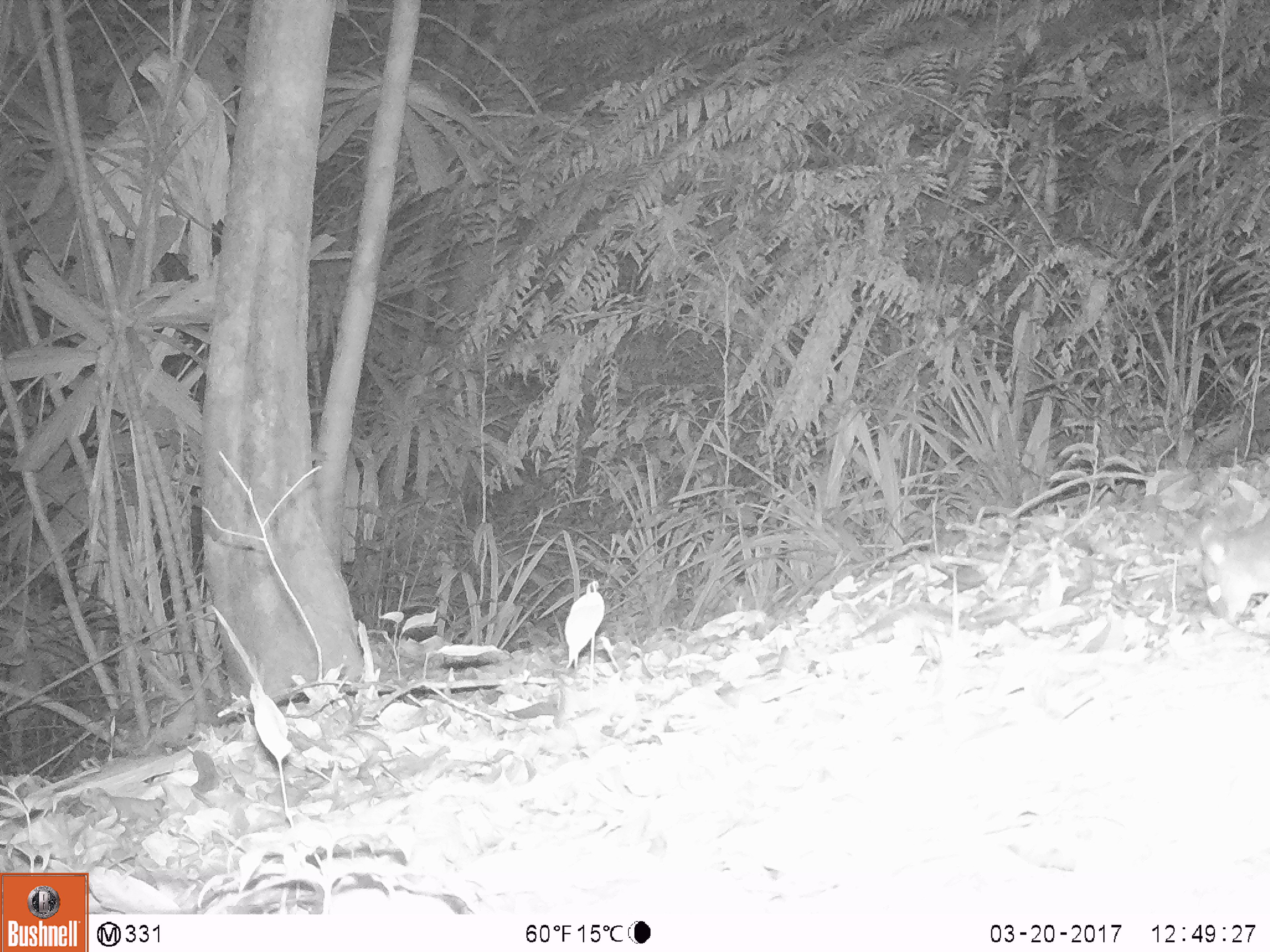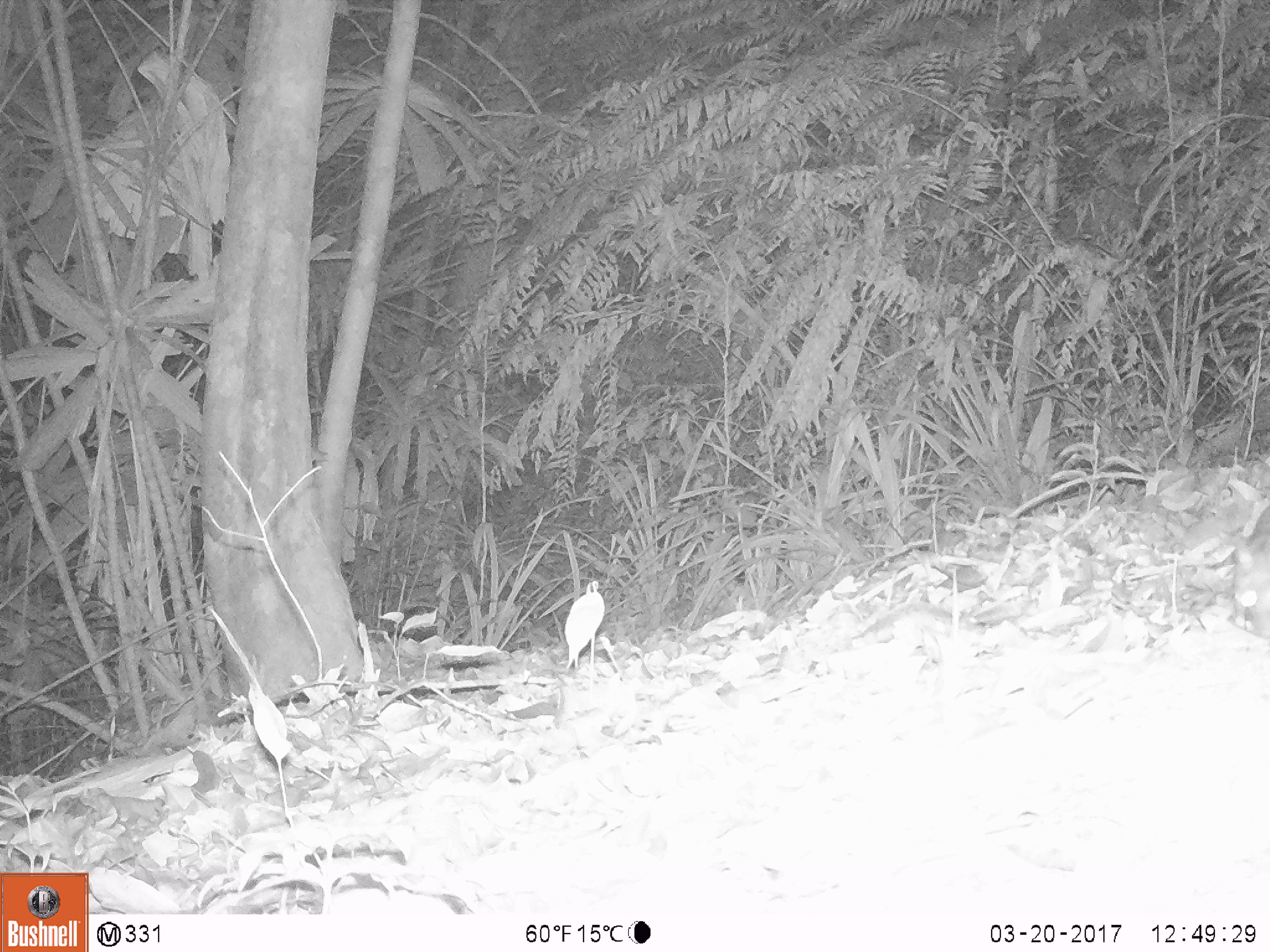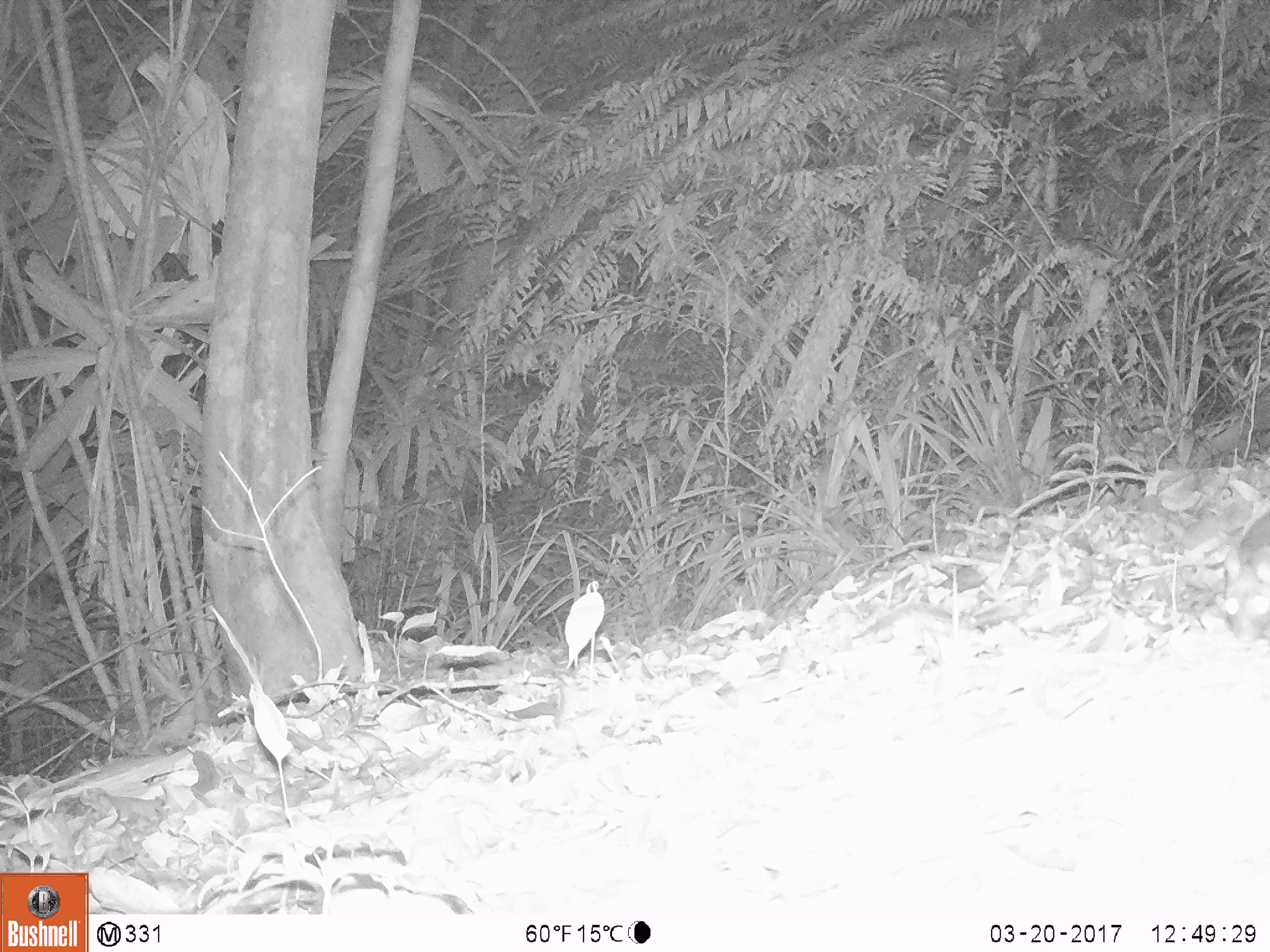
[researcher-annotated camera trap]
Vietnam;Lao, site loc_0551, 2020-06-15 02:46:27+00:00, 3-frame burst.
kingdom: Animalia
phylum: Chordata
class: Mammalia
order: Rodentia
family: Muridae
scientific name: Muridae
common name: old-world mice and rats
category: unidentified murid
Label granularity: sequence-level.